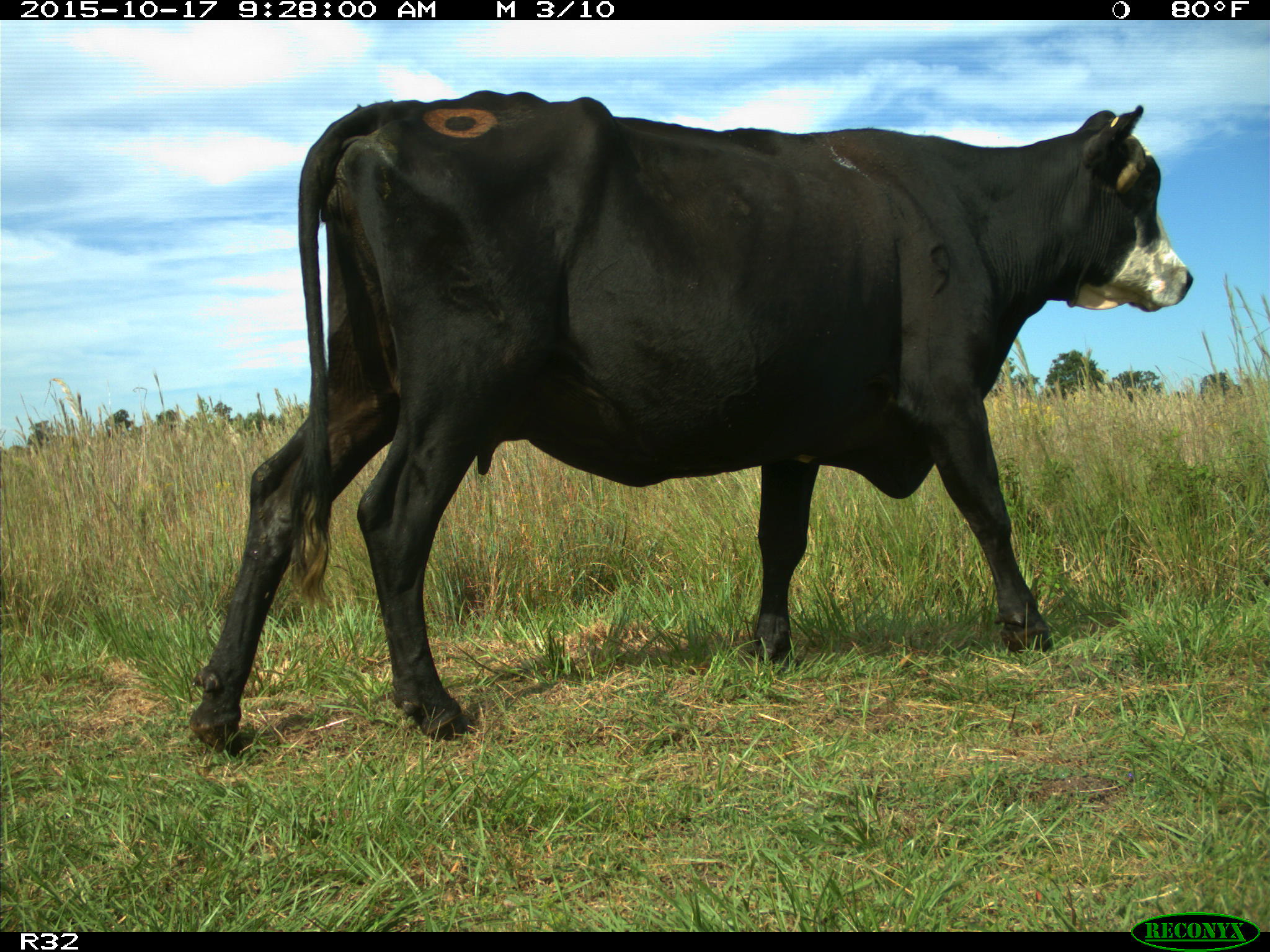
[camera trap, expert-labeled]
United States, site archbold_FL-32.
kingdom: Animalia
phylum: Chordata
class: Mammalia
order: Artiodactyla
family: Bovidae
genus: Bos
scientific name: Bos taurus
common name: domestic cow